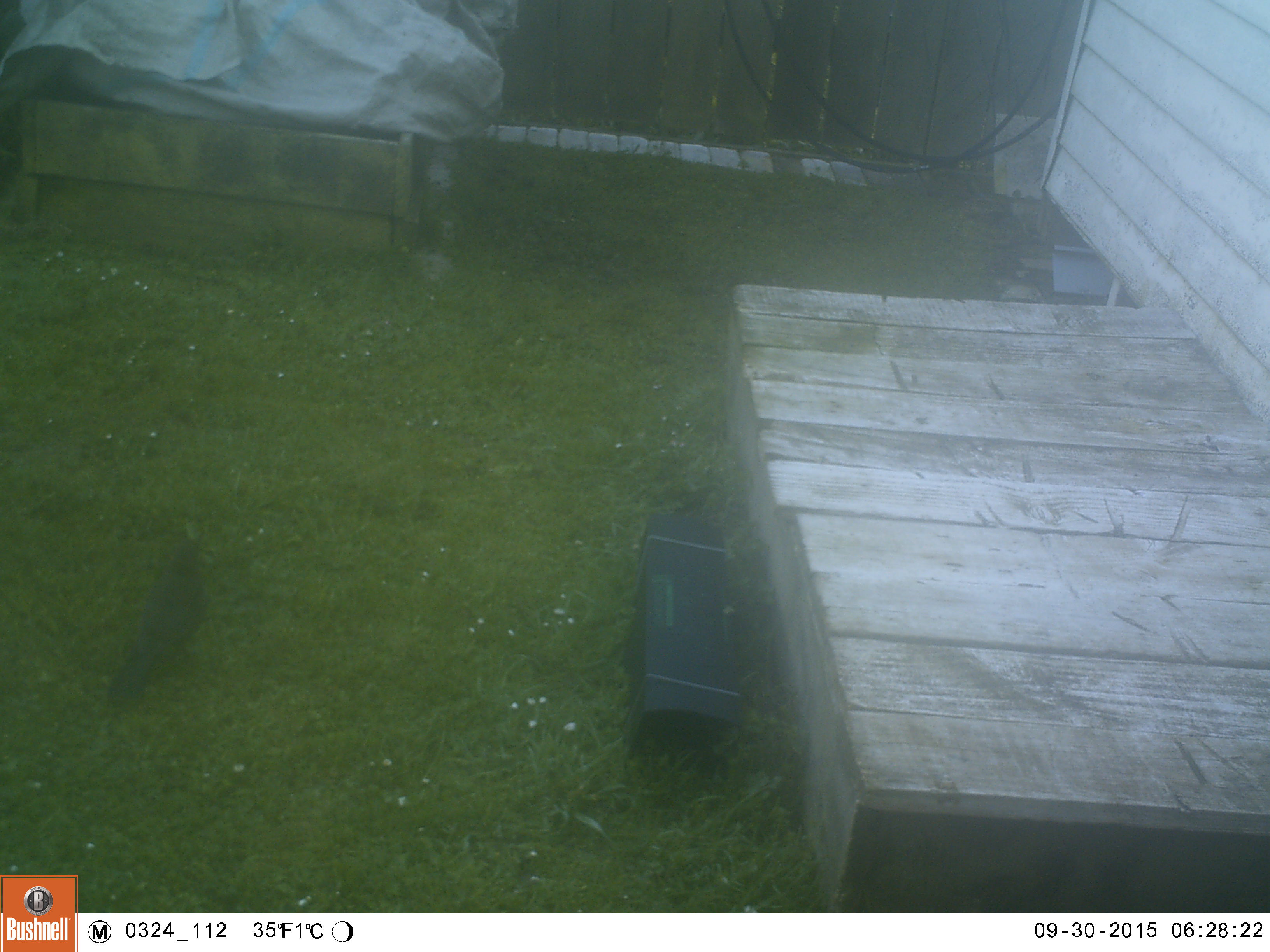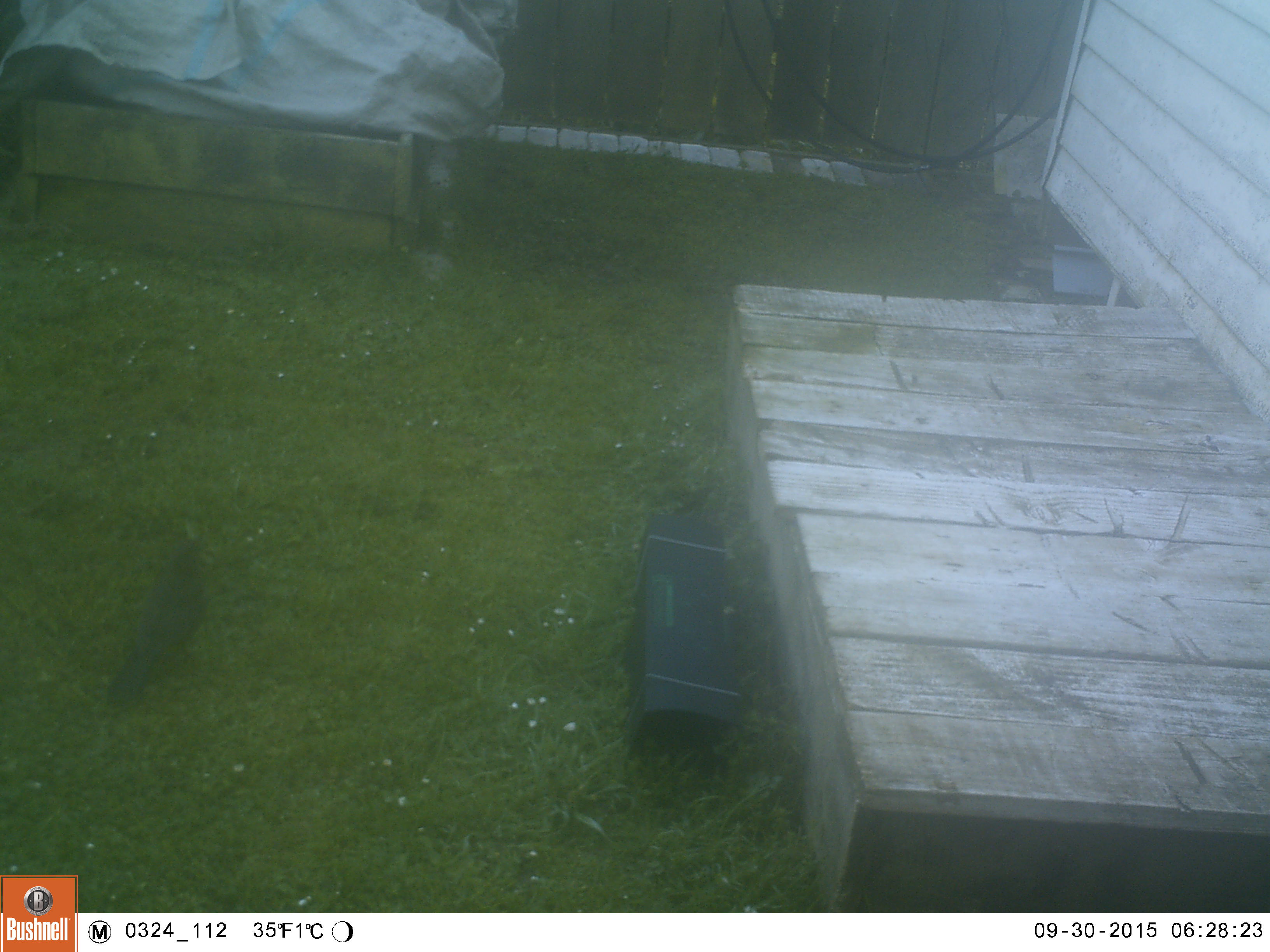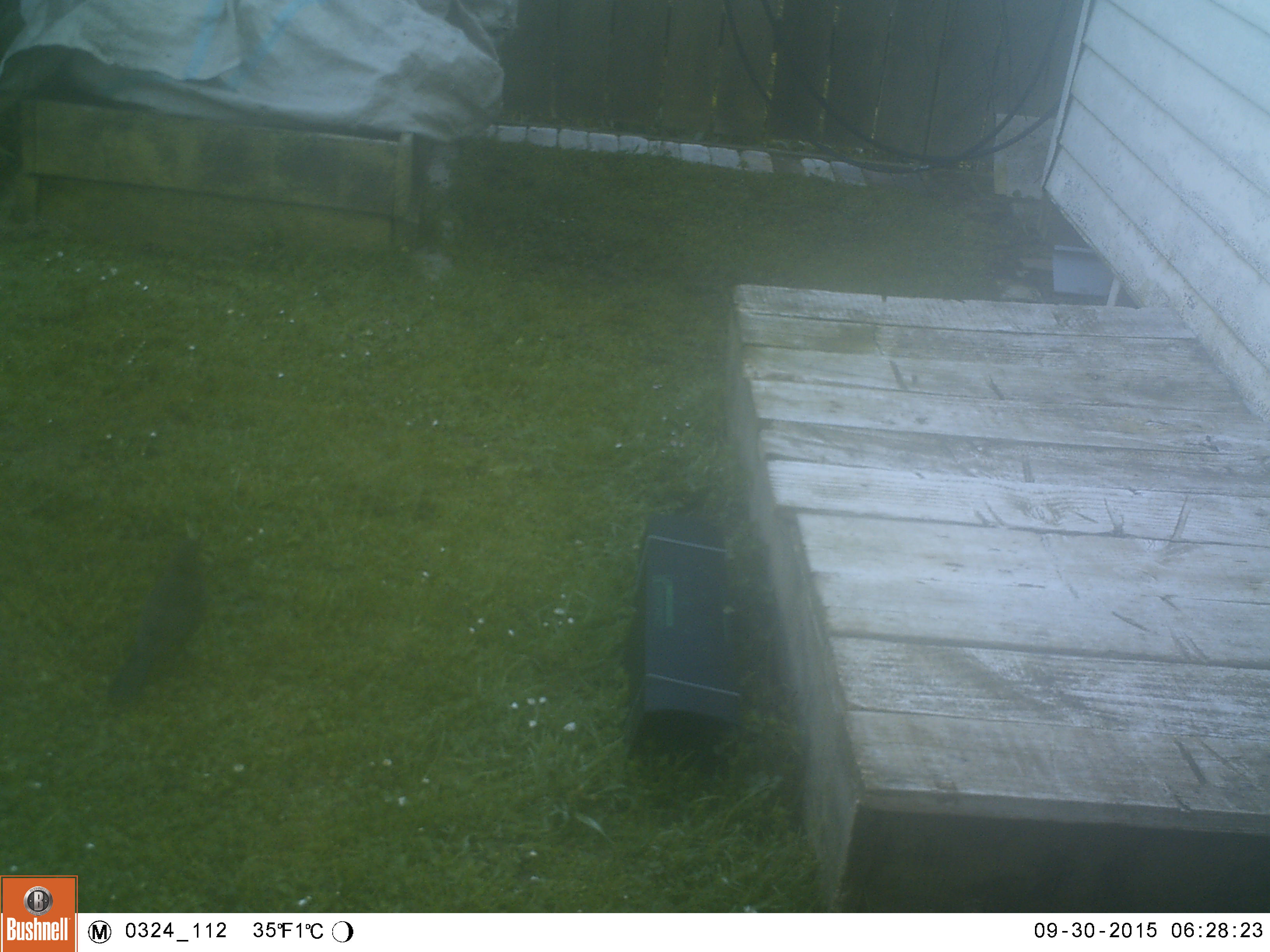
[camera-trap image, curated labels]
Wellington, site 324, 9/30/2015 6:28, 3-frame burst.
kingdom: Animalia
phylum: Chordata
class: Aves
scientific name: Aves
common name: bird